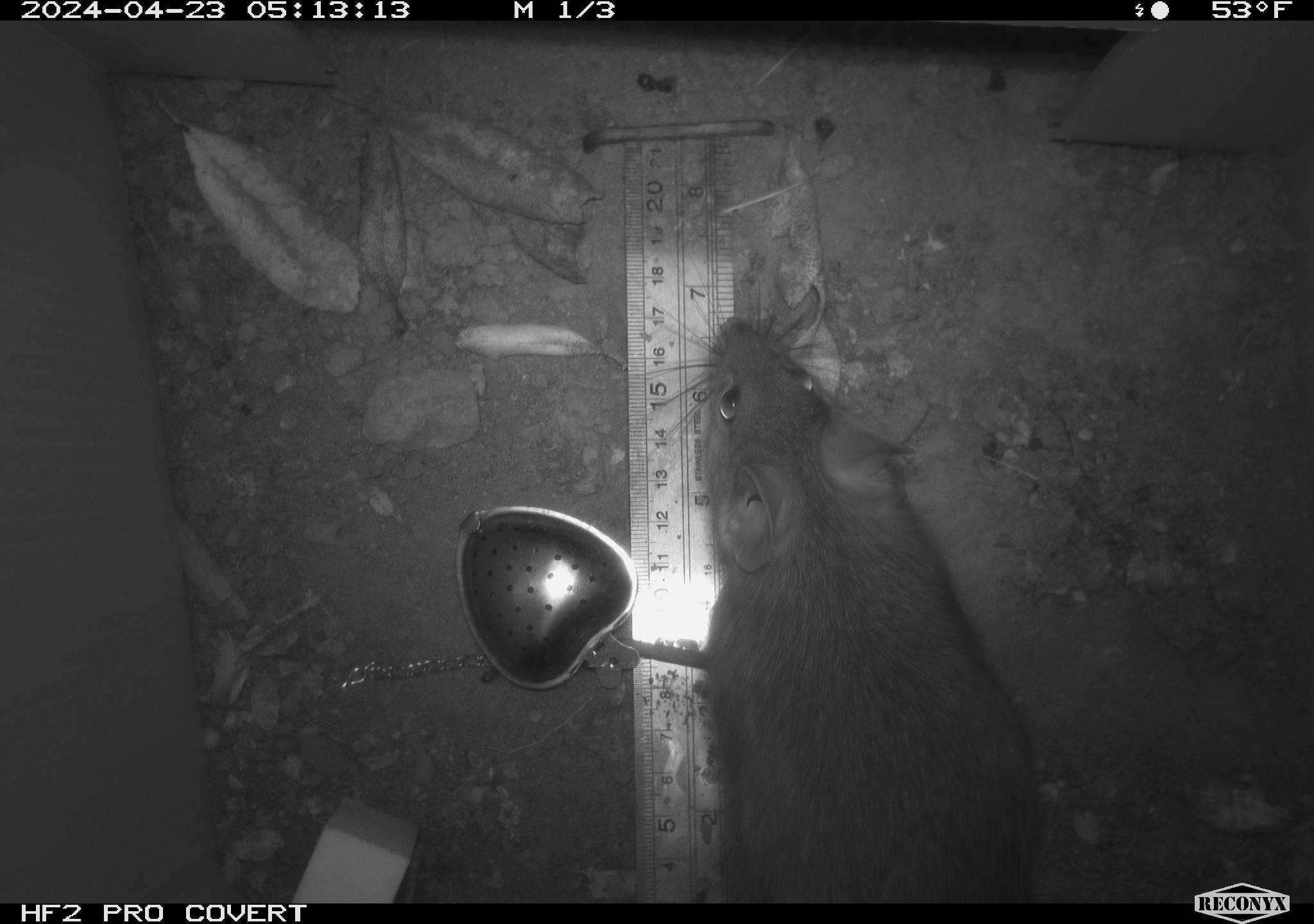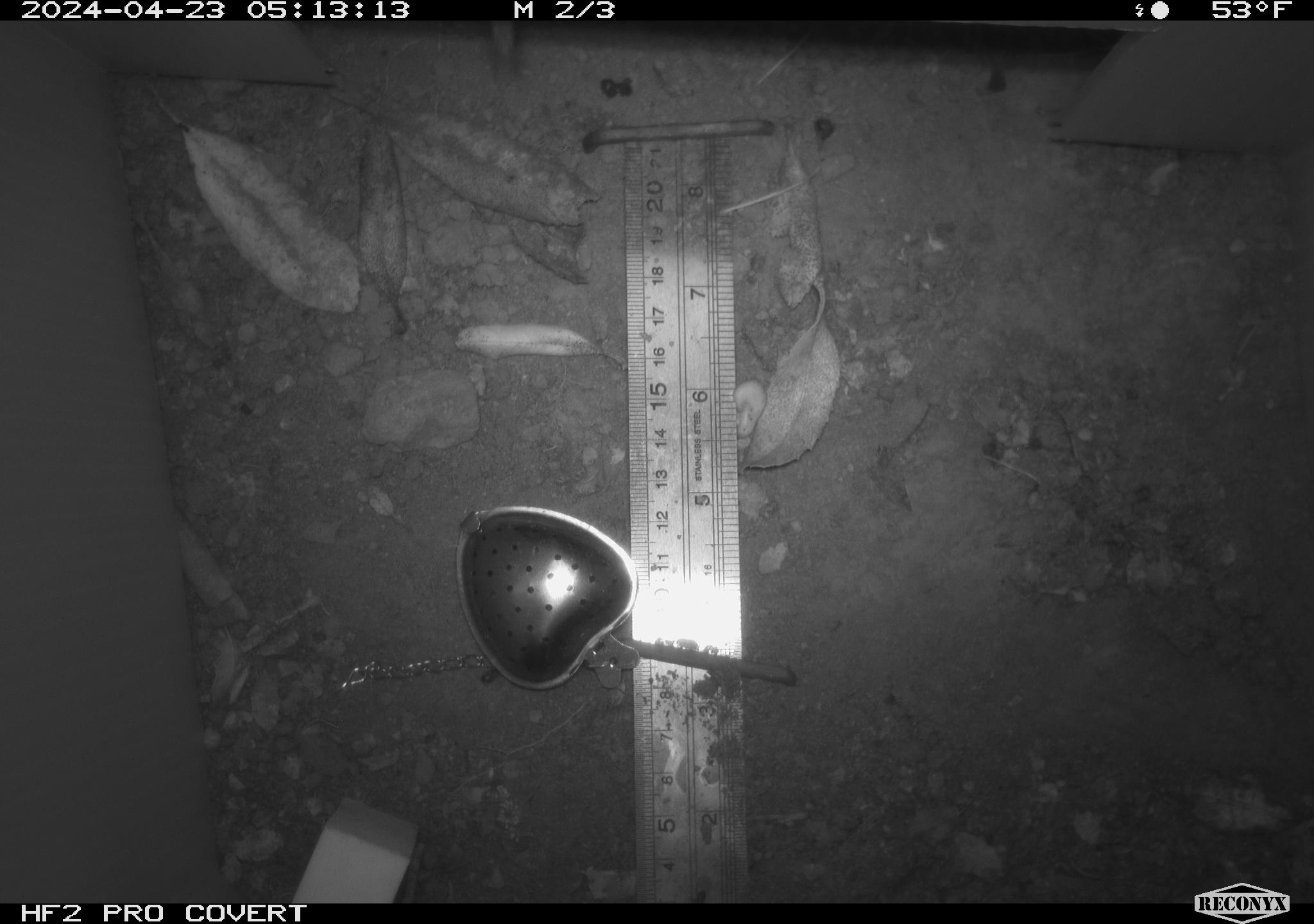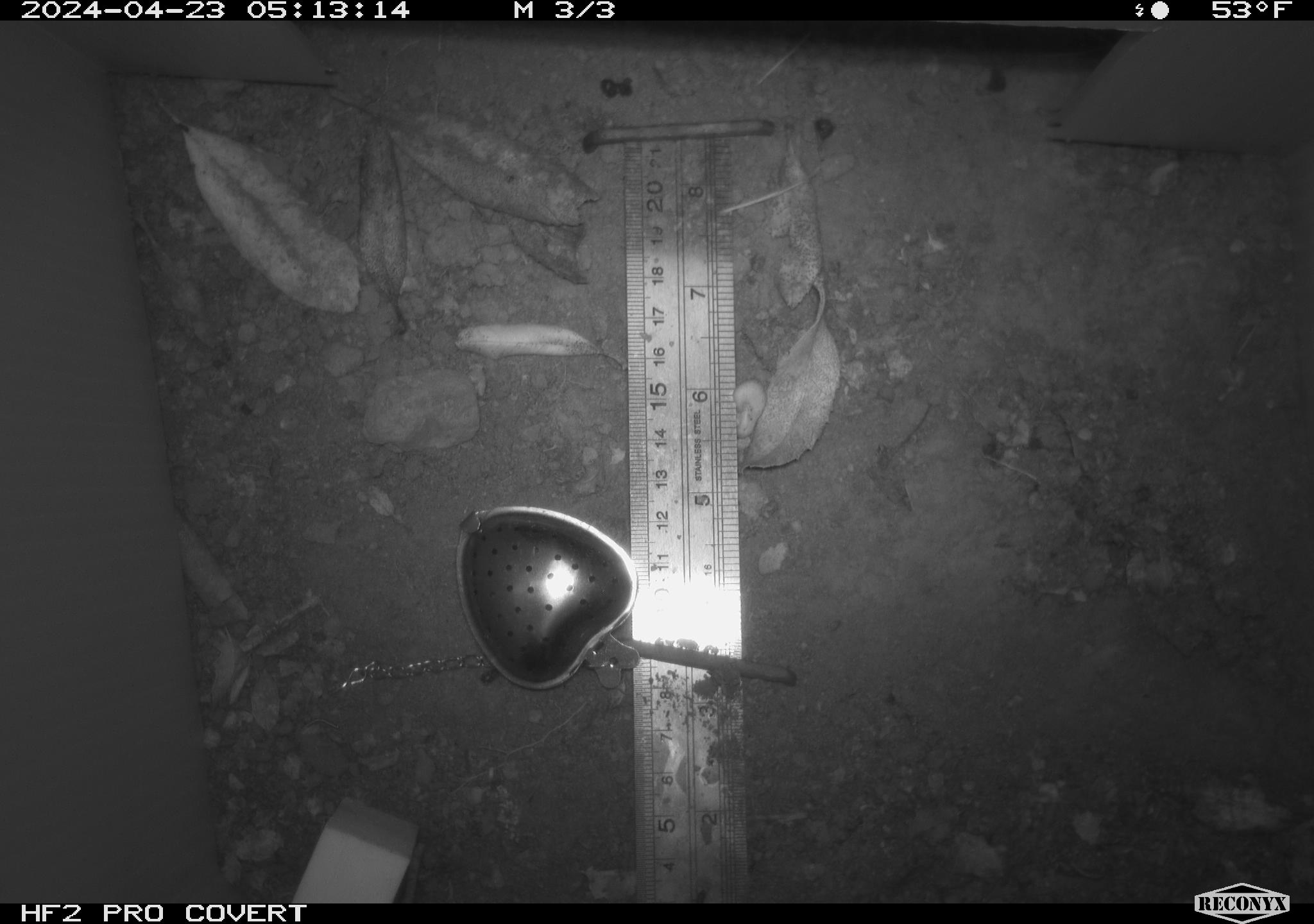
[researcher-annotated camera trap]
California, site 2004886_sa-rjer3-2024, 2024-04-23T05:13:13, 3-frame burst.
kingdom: Animalia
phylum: Chordata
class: Mammalia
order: Rodentia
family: Cricetidae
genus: Neotoma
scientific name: Neotoma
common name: pack rat or woodrat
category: neotoma species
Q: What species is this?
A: Neotoma species (pack rat or woodrat) (Neotoma).